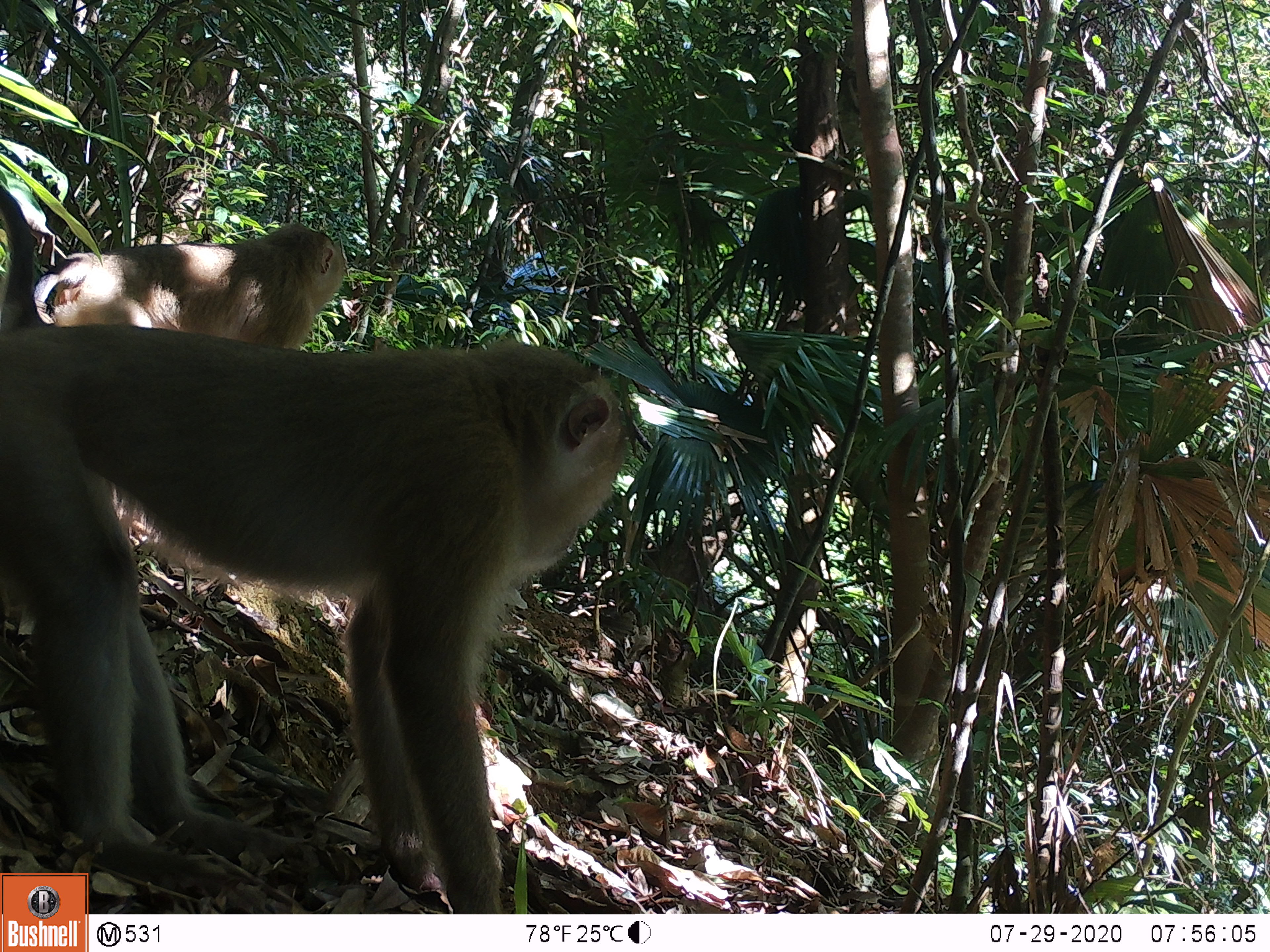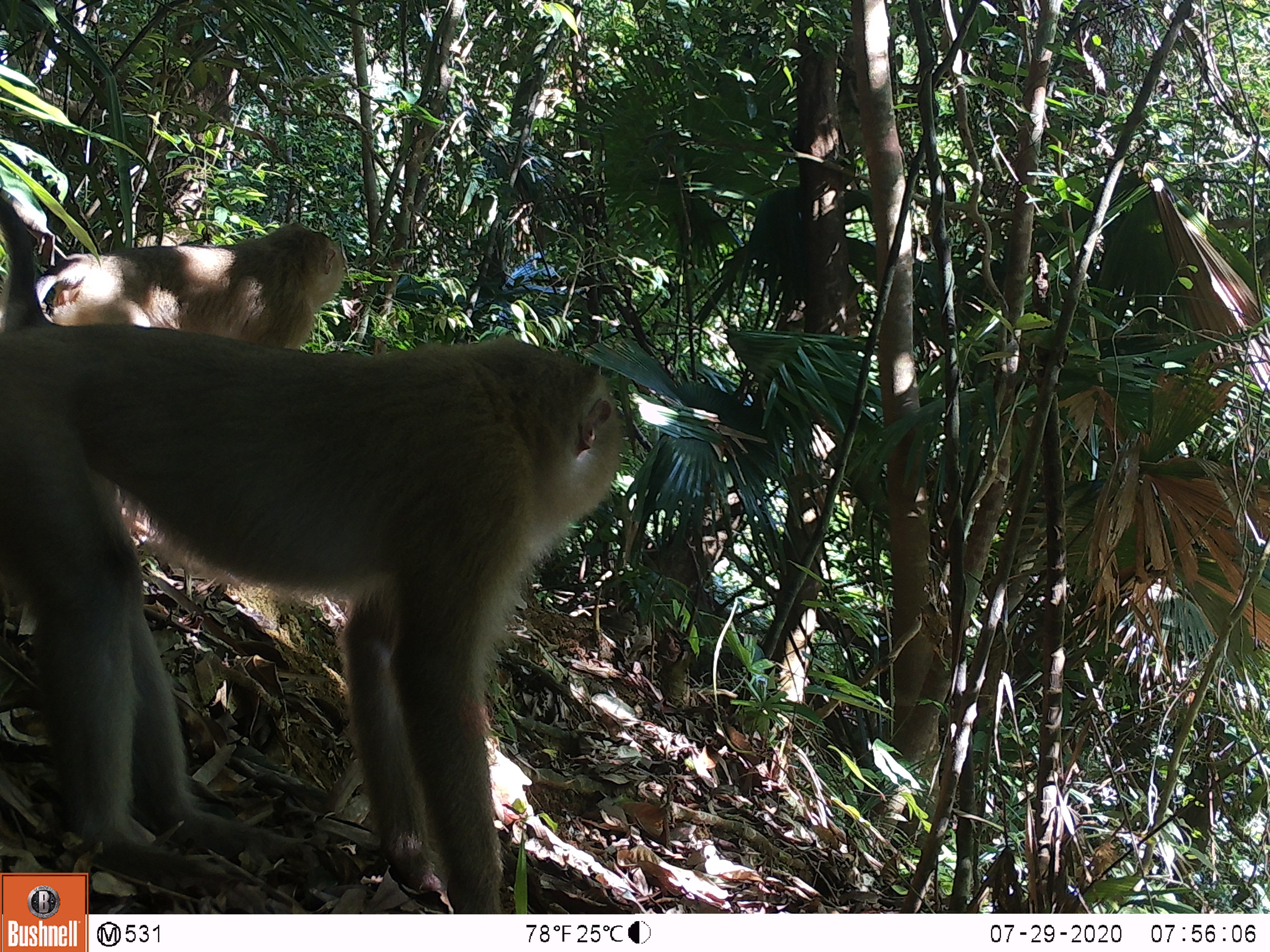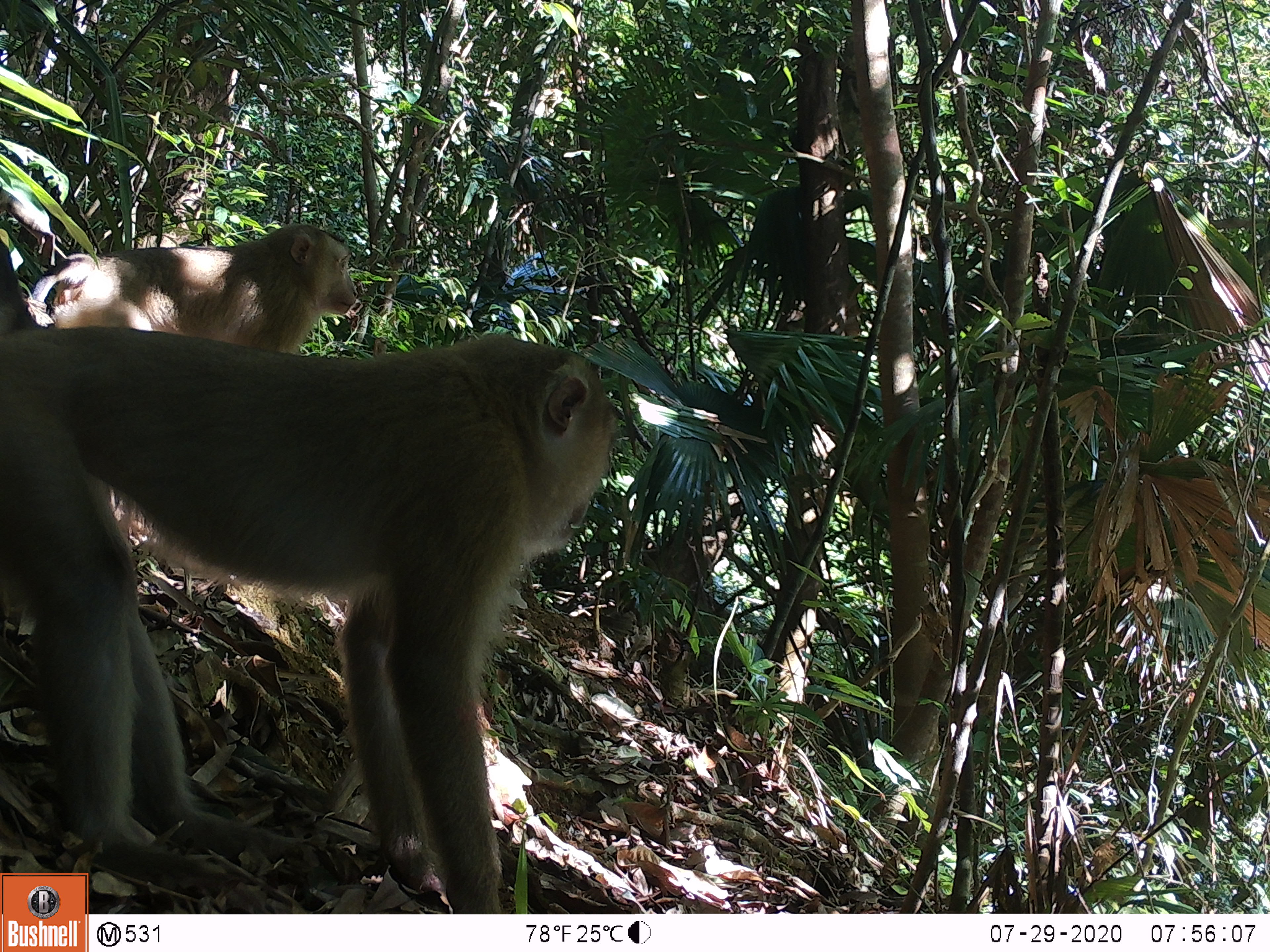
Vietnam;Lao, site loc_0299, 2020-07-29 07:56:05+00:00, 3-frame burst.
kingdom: Animalia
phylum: Chordata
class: Mammalia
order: Primates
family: Cercopithecidae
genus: Macaca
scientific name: Macaca nemestrina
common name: pig-tailed macaque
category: pig tailed macaque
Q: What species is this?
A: Pig tailed macaque (pig-tailed macaque) (Macaca nemestrina).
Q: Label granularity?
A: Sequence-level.